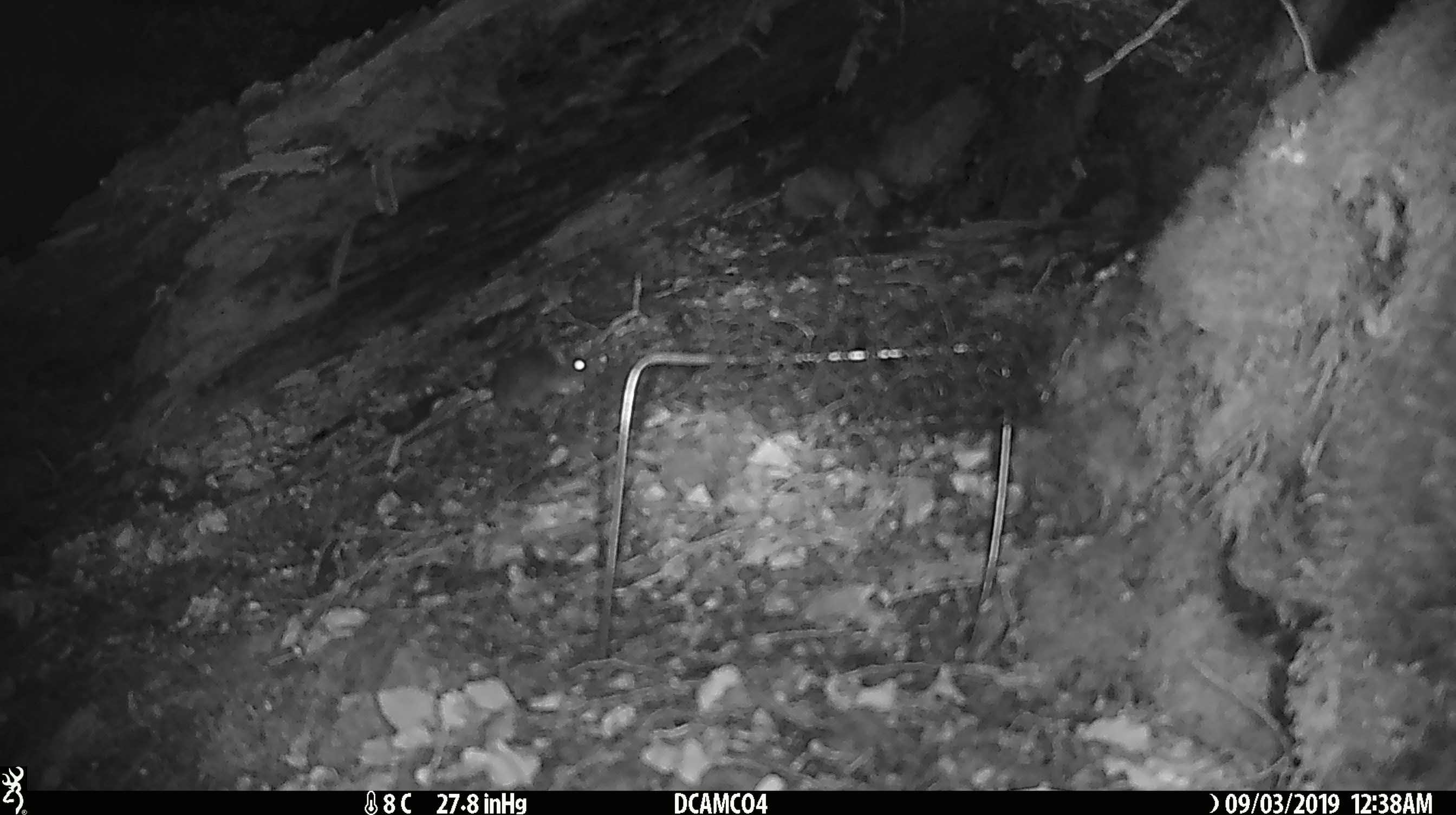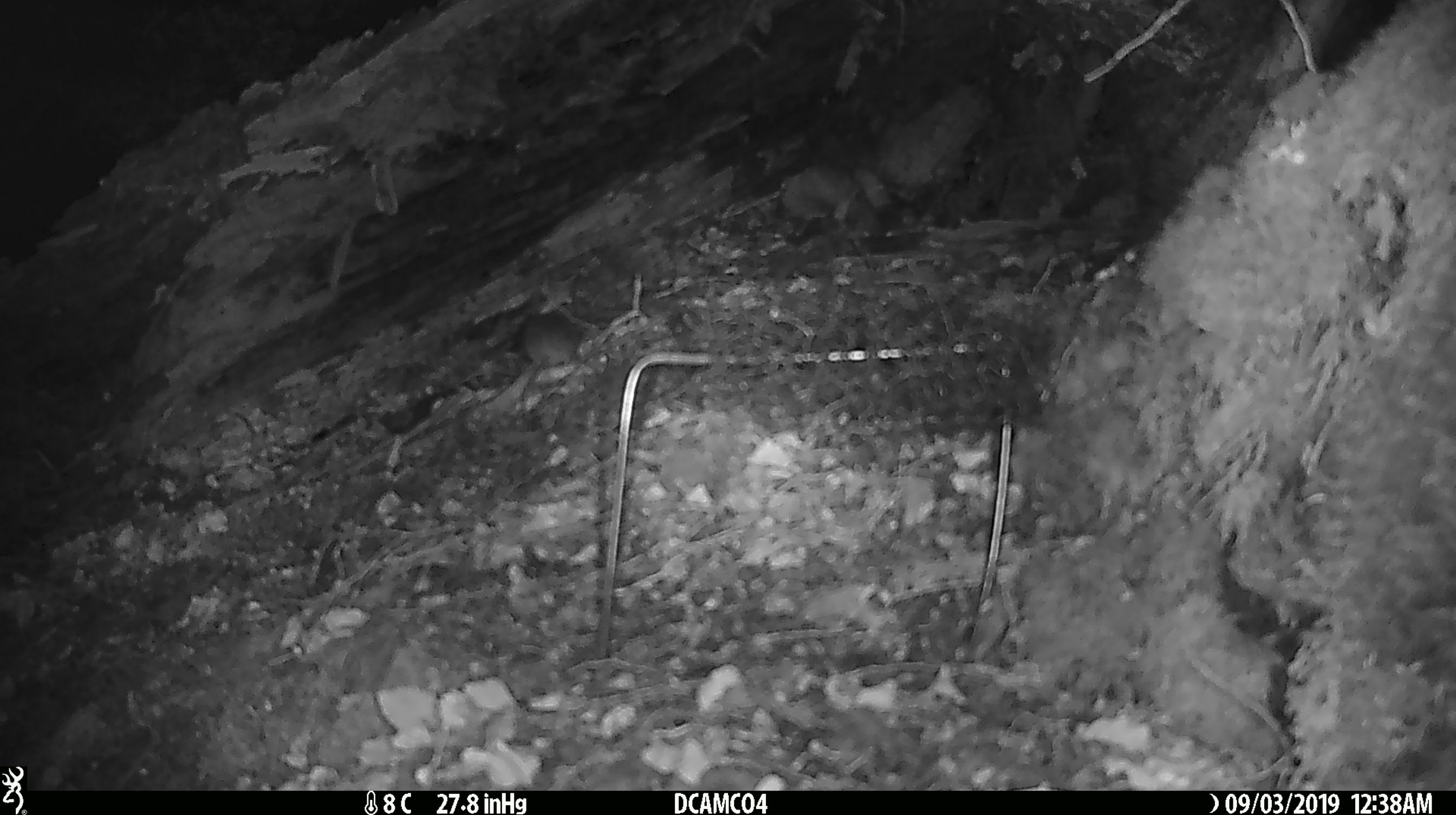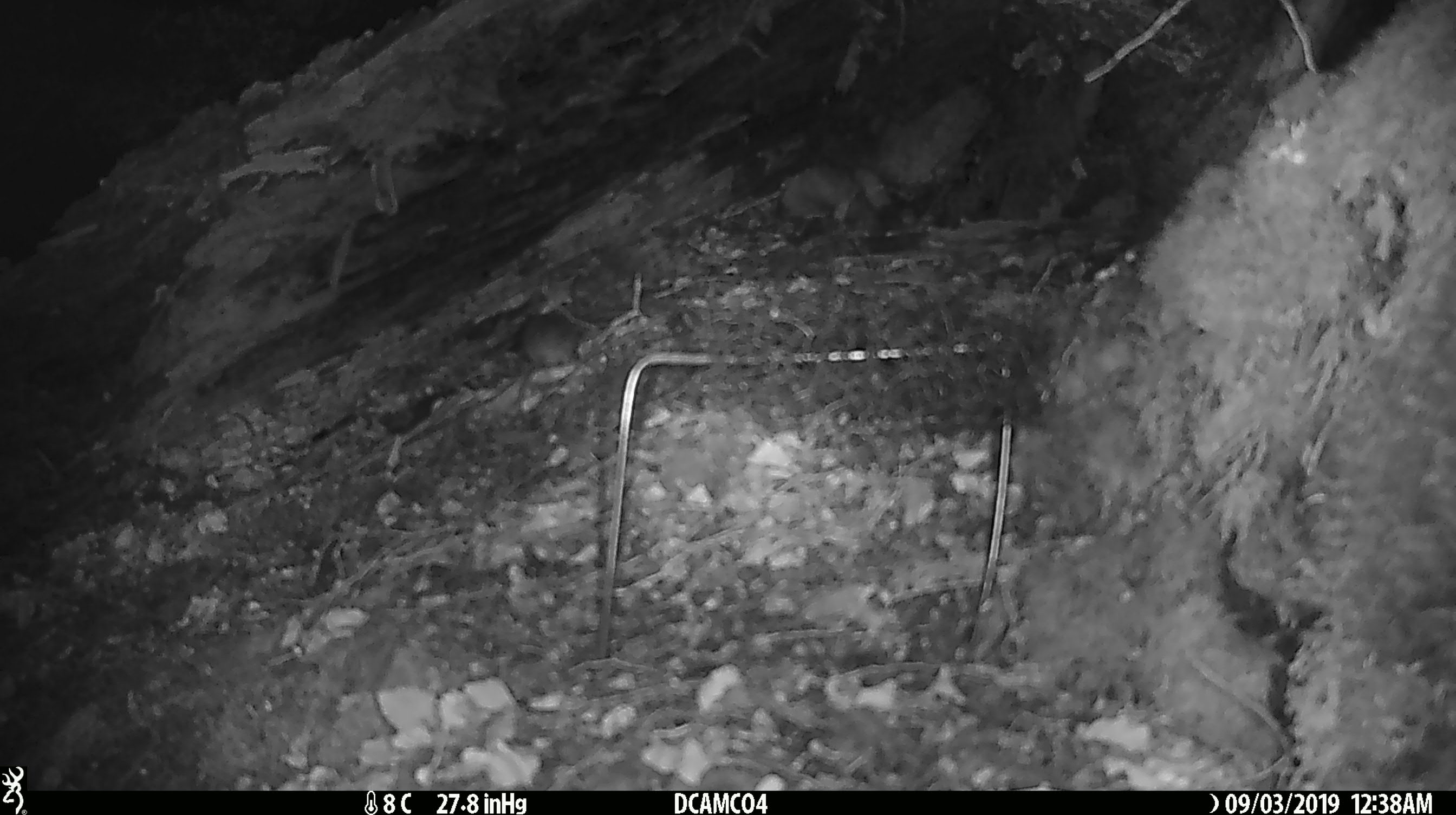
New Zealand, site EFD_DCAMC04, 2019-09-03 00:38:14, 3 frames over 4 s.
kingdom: Animalia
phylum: Chordata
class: Mammalia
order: Rodentia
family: Muridae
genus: Mus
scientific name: Mus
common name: mouse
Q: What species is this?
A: Mouse (Mus).